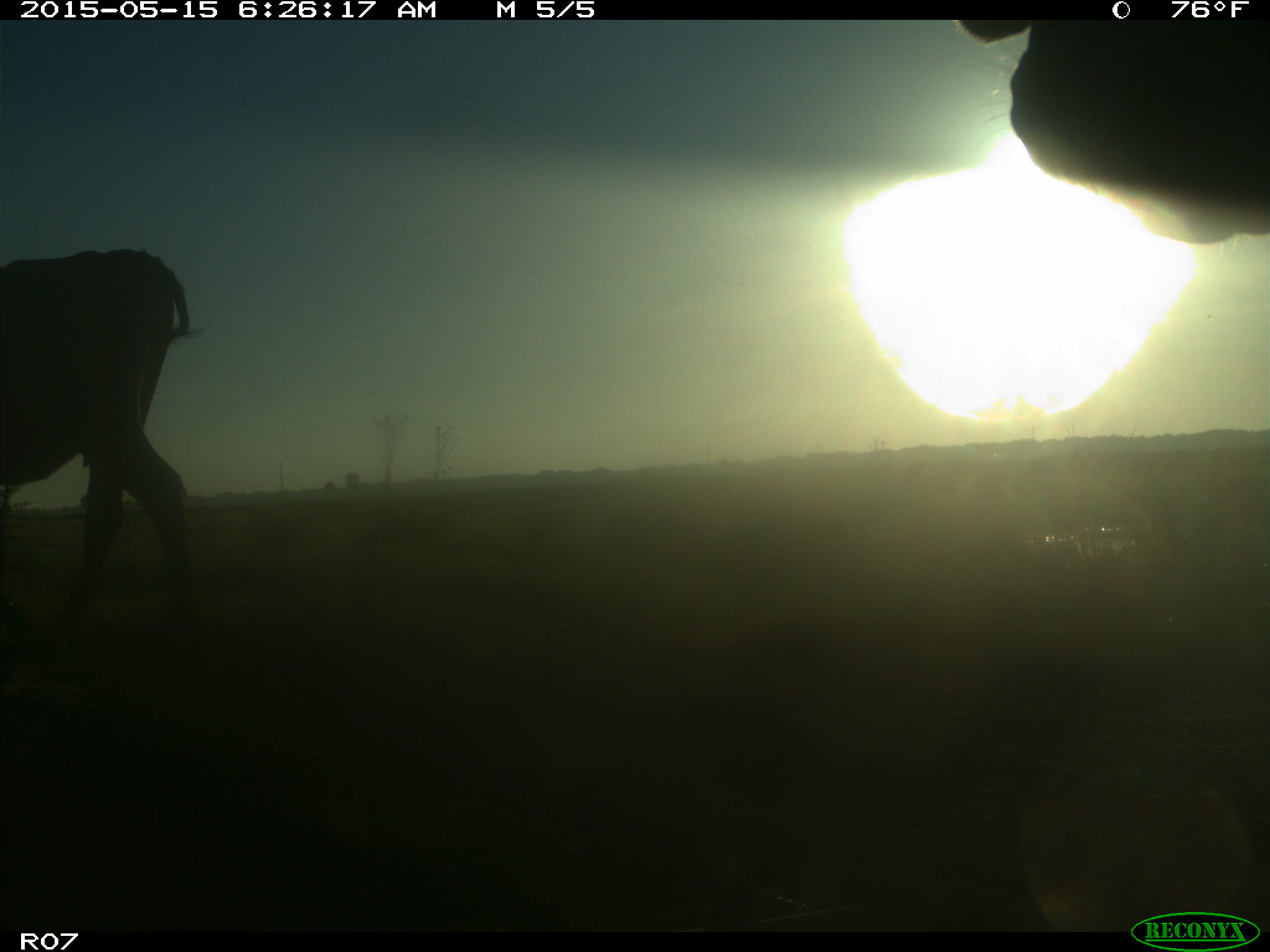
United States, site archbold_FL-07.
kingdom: Animalia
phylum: Chordata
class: Mammalia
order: Artiodactyla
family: Bovidae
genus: Bos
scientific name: Bos taurus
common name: domestic cow